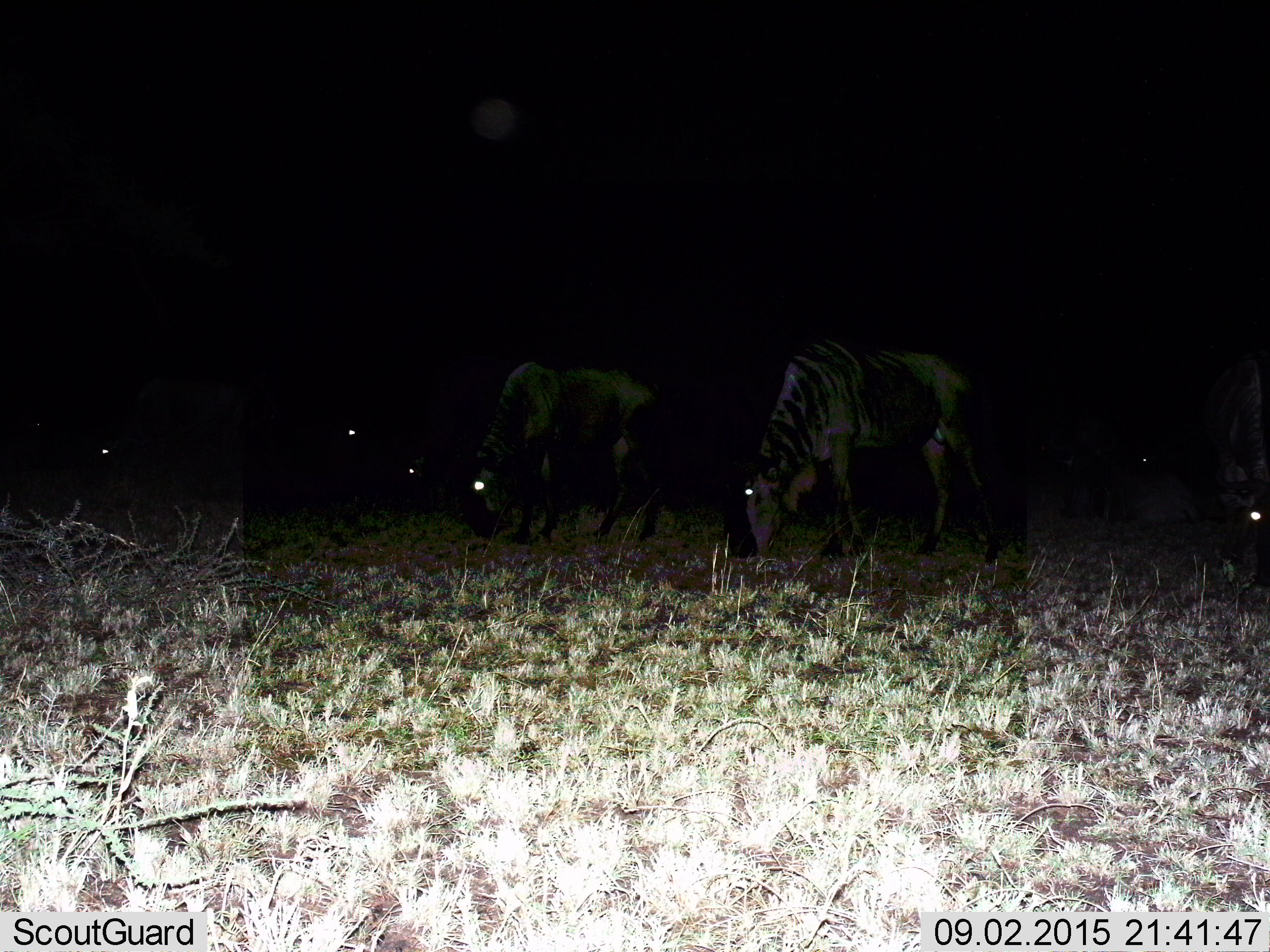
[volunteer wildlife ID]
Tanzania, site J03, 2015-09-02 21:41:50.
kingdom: Animalia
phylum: Chordata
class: Mammalia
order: Artiodactyla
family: Bovidae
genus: Connochaetes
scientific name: Connochaetes taurinus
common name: blue wildebeest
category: wildebeest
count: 7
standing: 56%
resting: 33%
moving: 11%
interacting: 0%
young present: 0%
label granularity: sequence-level